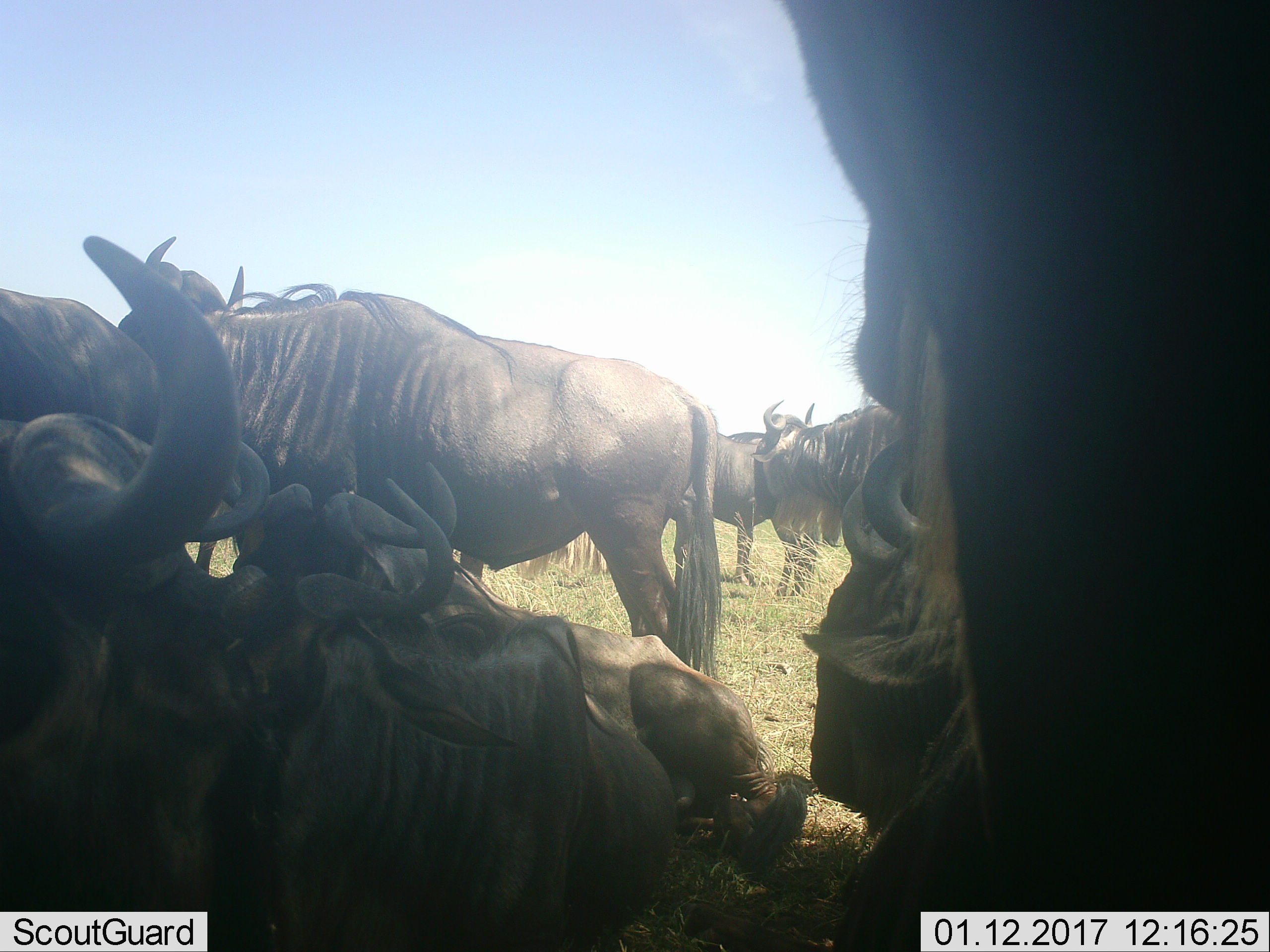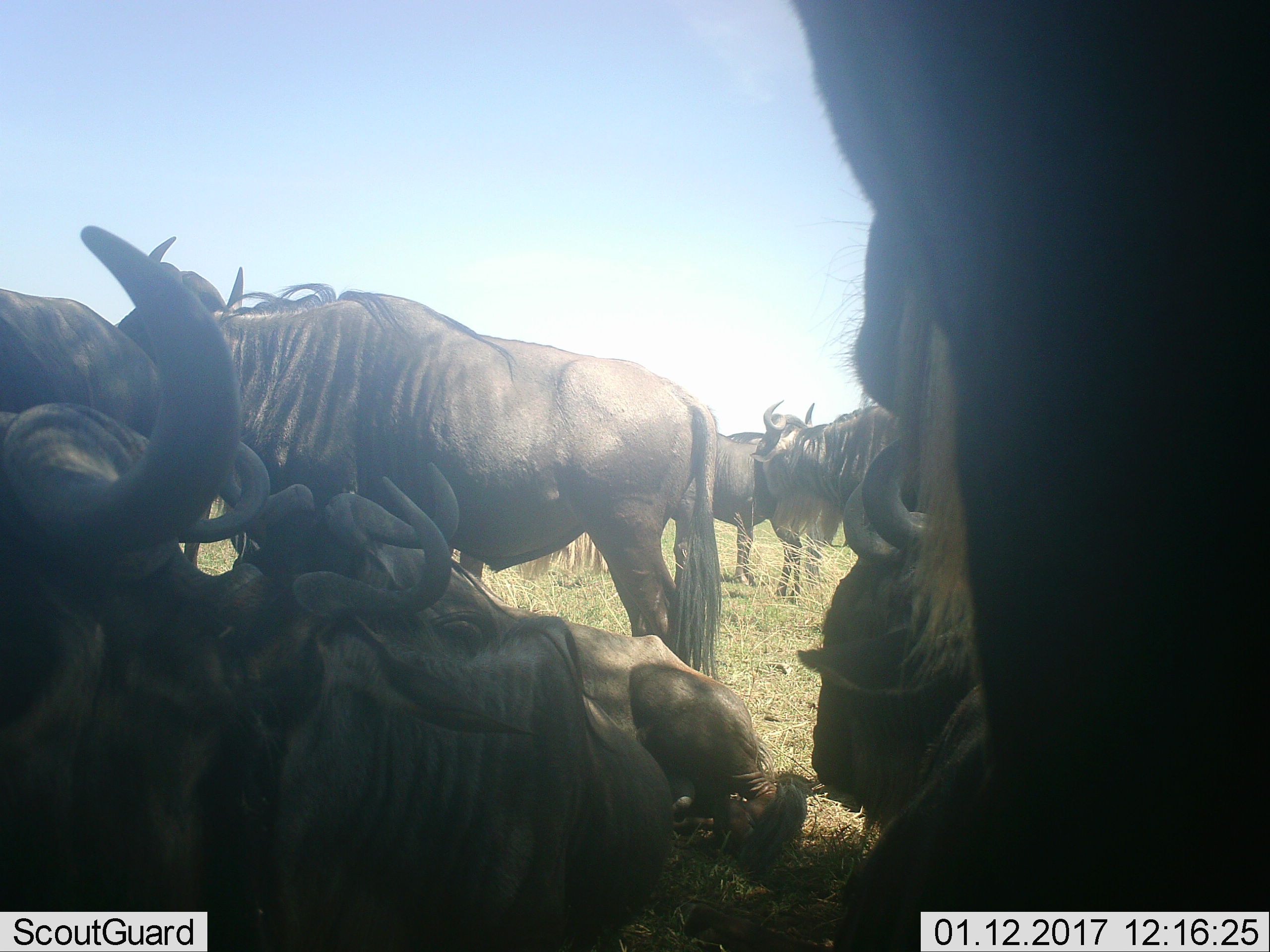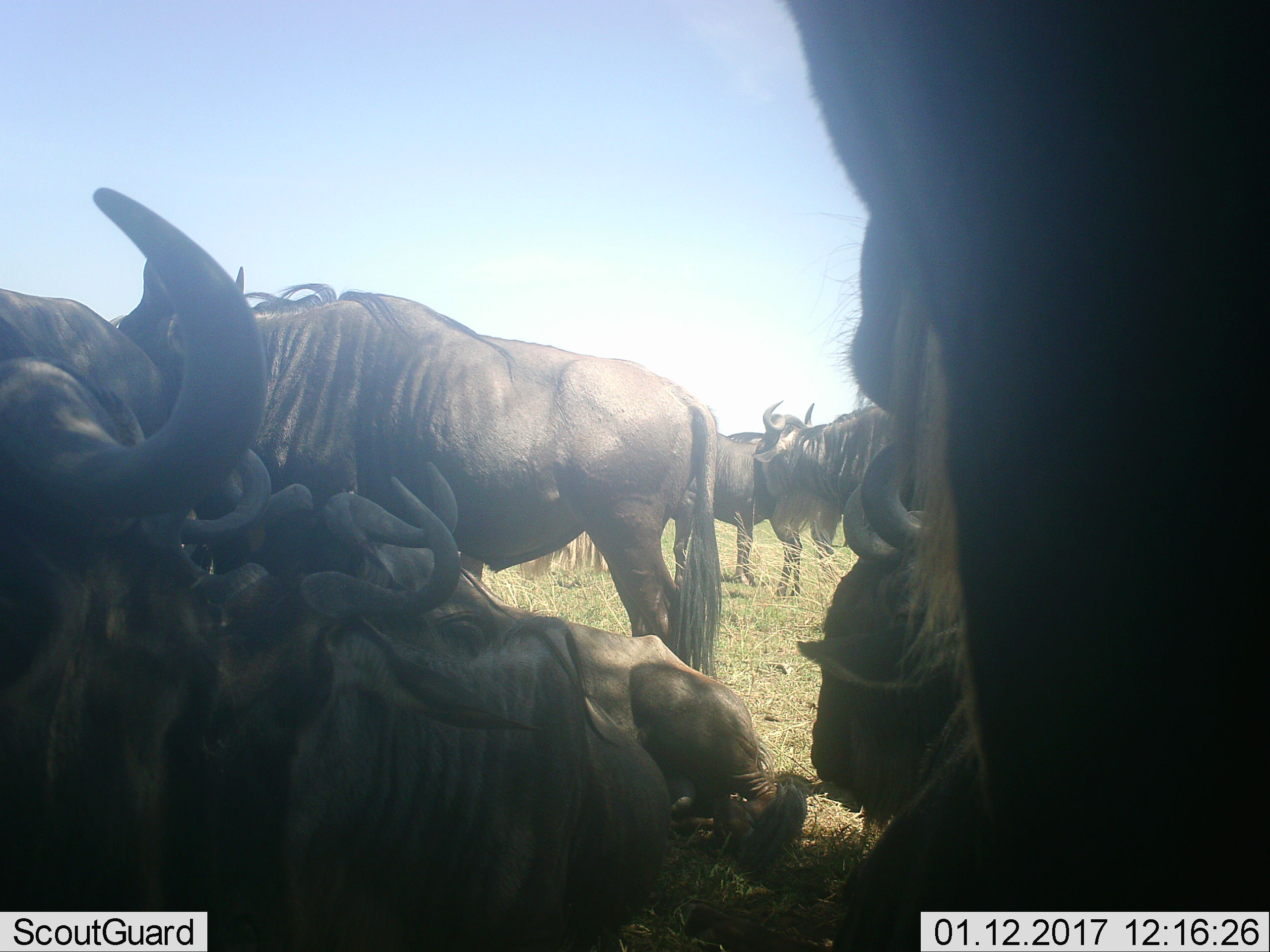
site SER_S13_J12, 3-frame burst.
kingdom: Animalia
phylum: Chordata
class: Mammalia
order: Artiodactyla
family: Bovidae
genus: Connochaetes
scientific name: Connochaetes taurinus taurinus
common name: blue wildebeest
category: wildebeestblue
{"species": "wildebeestblue (blue wildebeest) (Connochaetes taurinus taurinus)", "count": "11-50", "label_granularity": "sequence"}